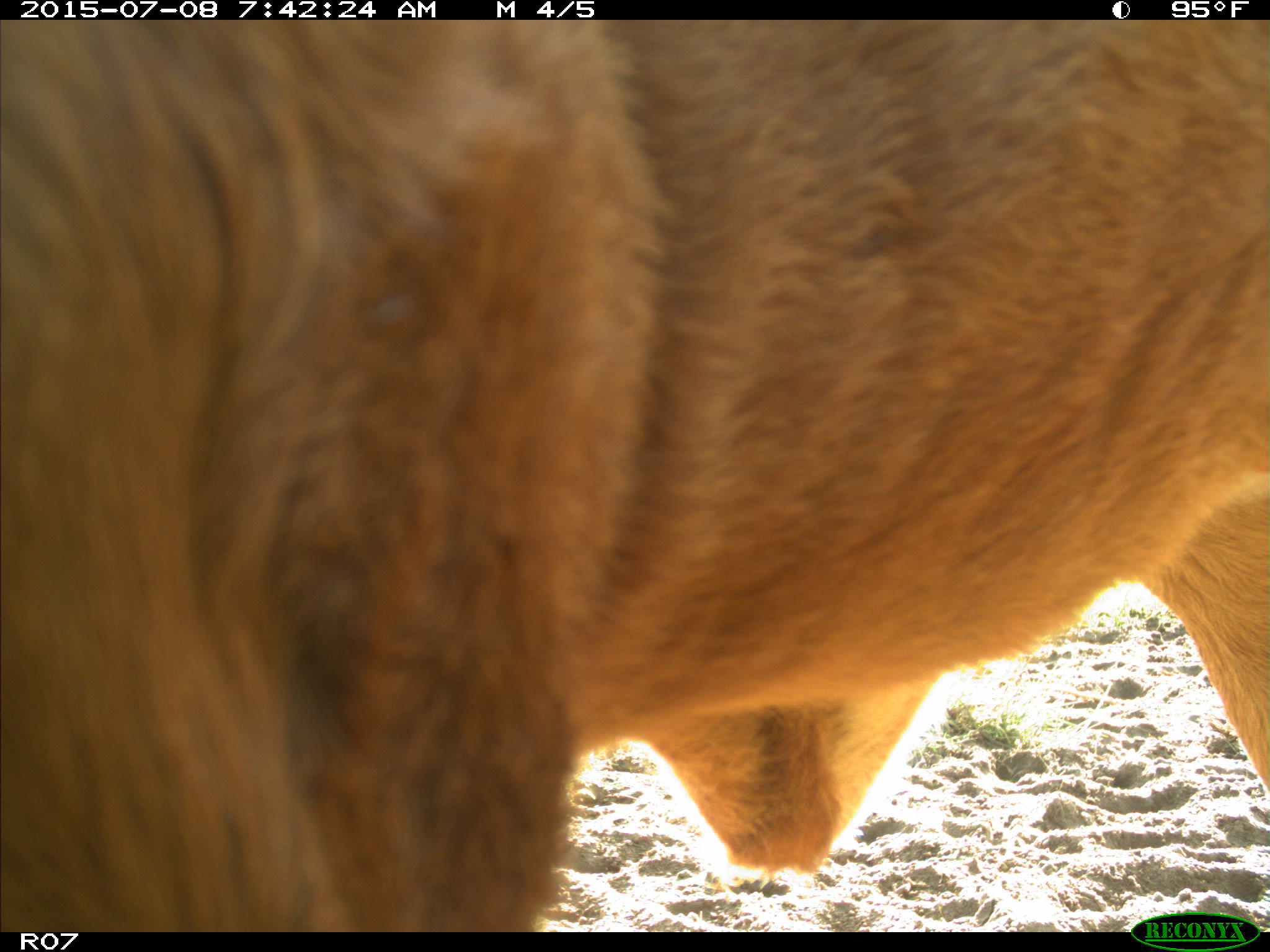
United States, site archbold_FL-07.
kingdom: Animalia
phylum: Chordata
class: Mammalia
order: Artiodactyla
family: Bovidae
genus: Bos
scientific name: Bos taurus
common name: domestic cow